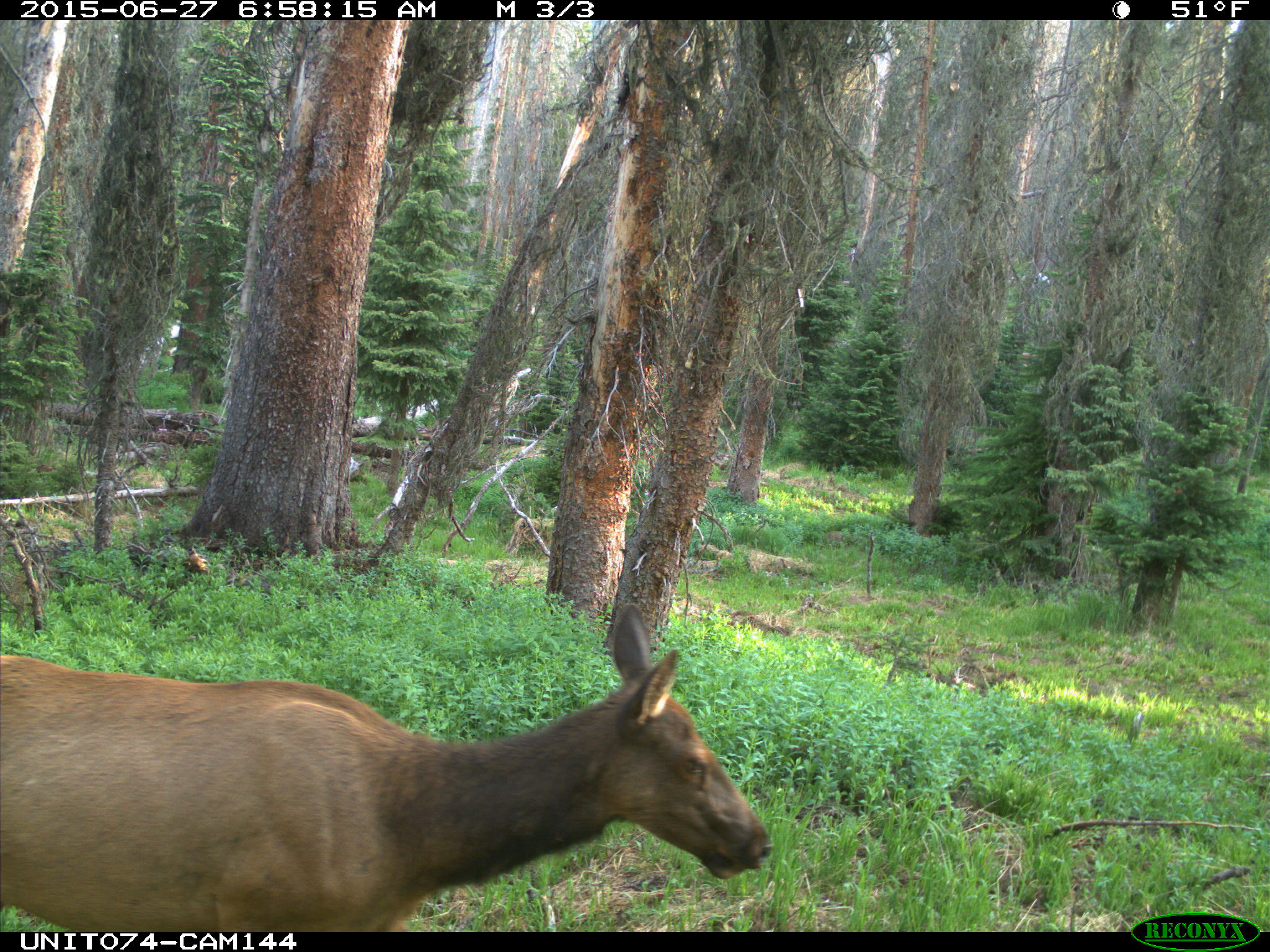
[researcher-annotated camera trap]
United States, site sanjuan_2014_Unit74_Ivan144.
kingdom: Animalia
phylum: Chordata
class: Mammalia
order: Artiodactyla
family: Cervidae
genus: Cervus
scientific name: Cervus elaphus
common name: red deer